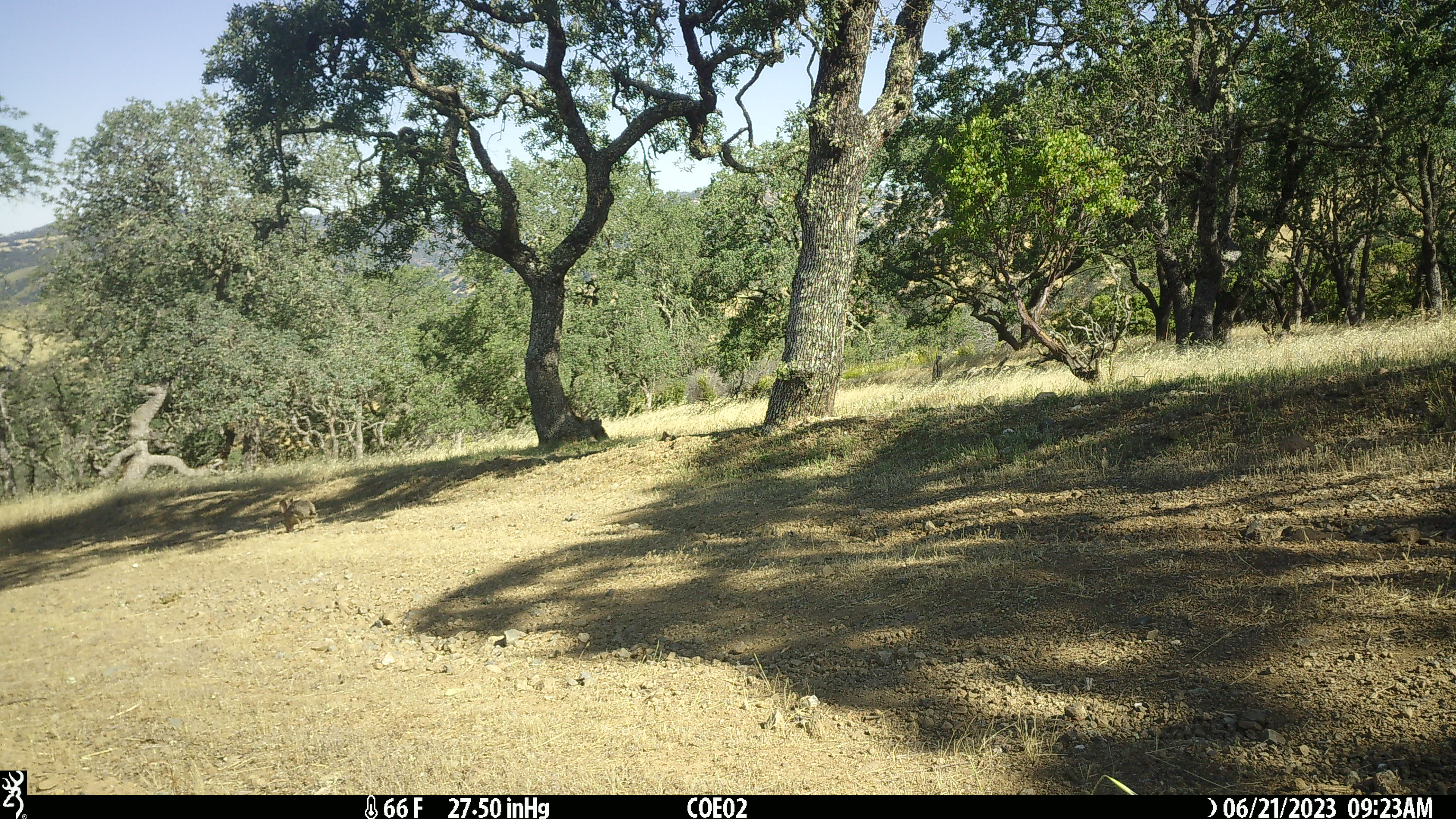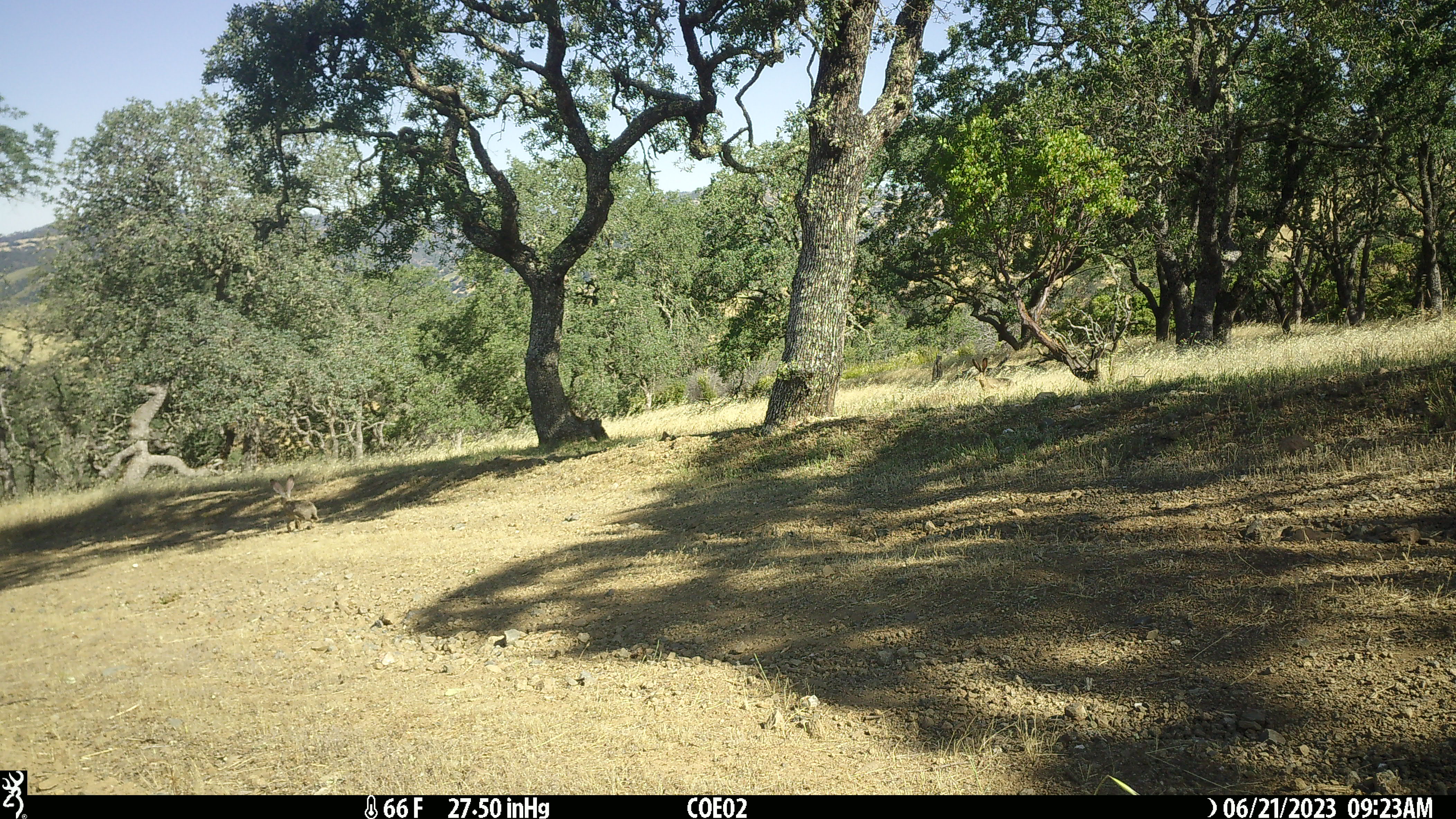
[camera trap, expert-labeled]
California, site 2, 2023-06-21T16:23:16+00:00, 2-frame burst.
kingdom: Animalia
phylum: Chordata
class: Mammalia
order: Lagomorpha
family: Leporidae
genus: Lepus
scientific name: Lepus californicus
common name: black-tailed jackrabbit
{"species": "black-tailed jackrabbit (Lepus californicus)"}